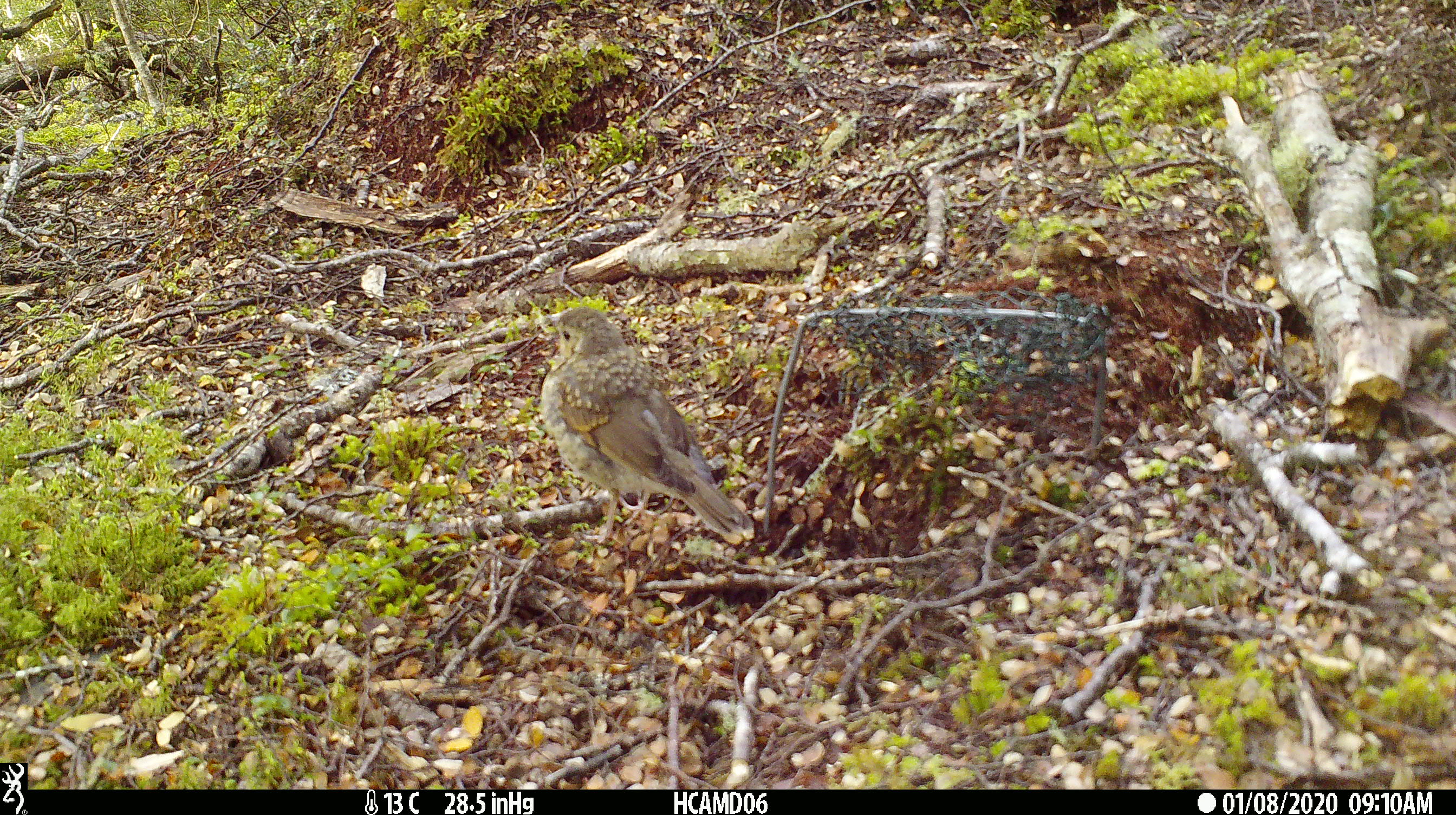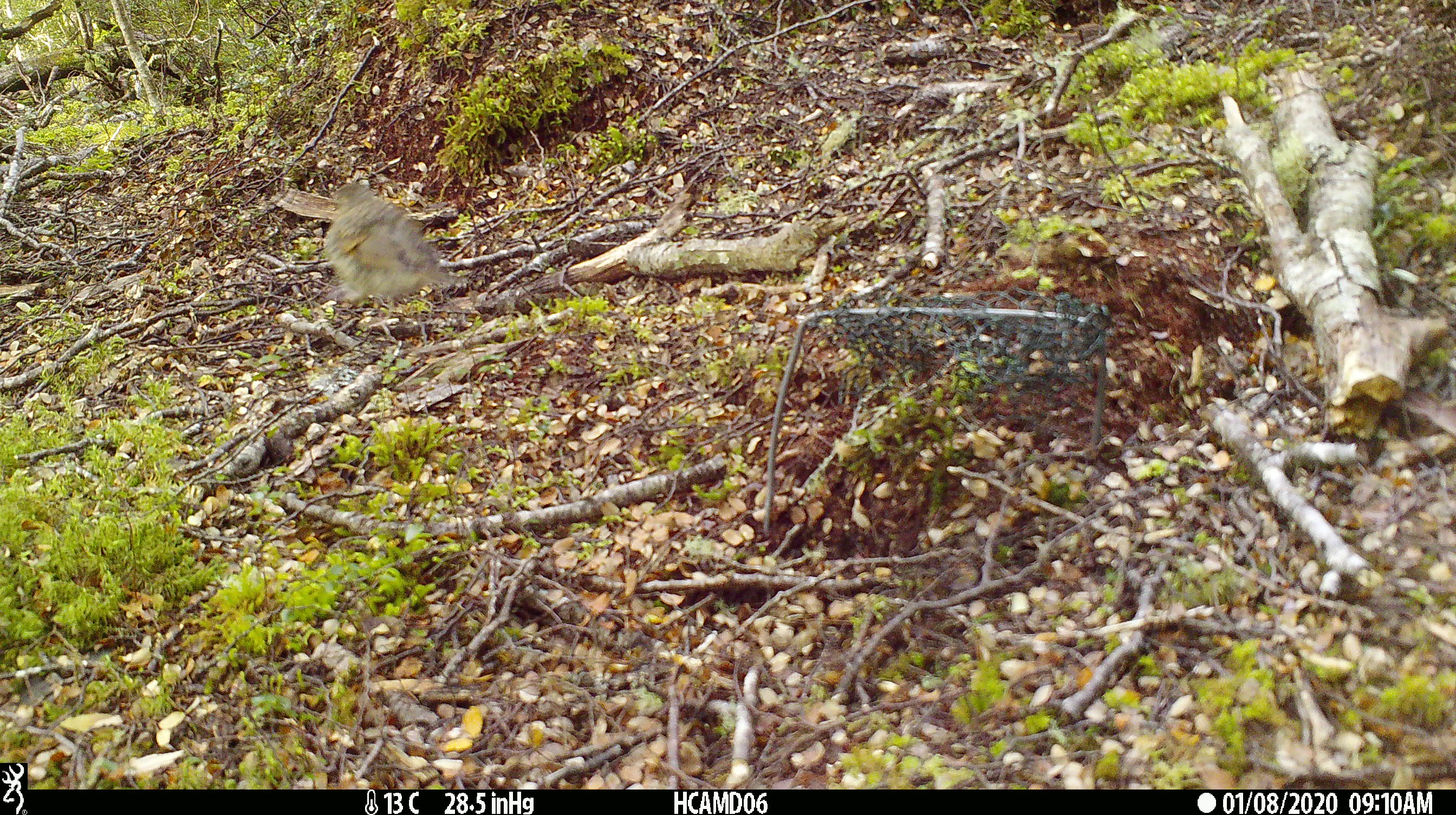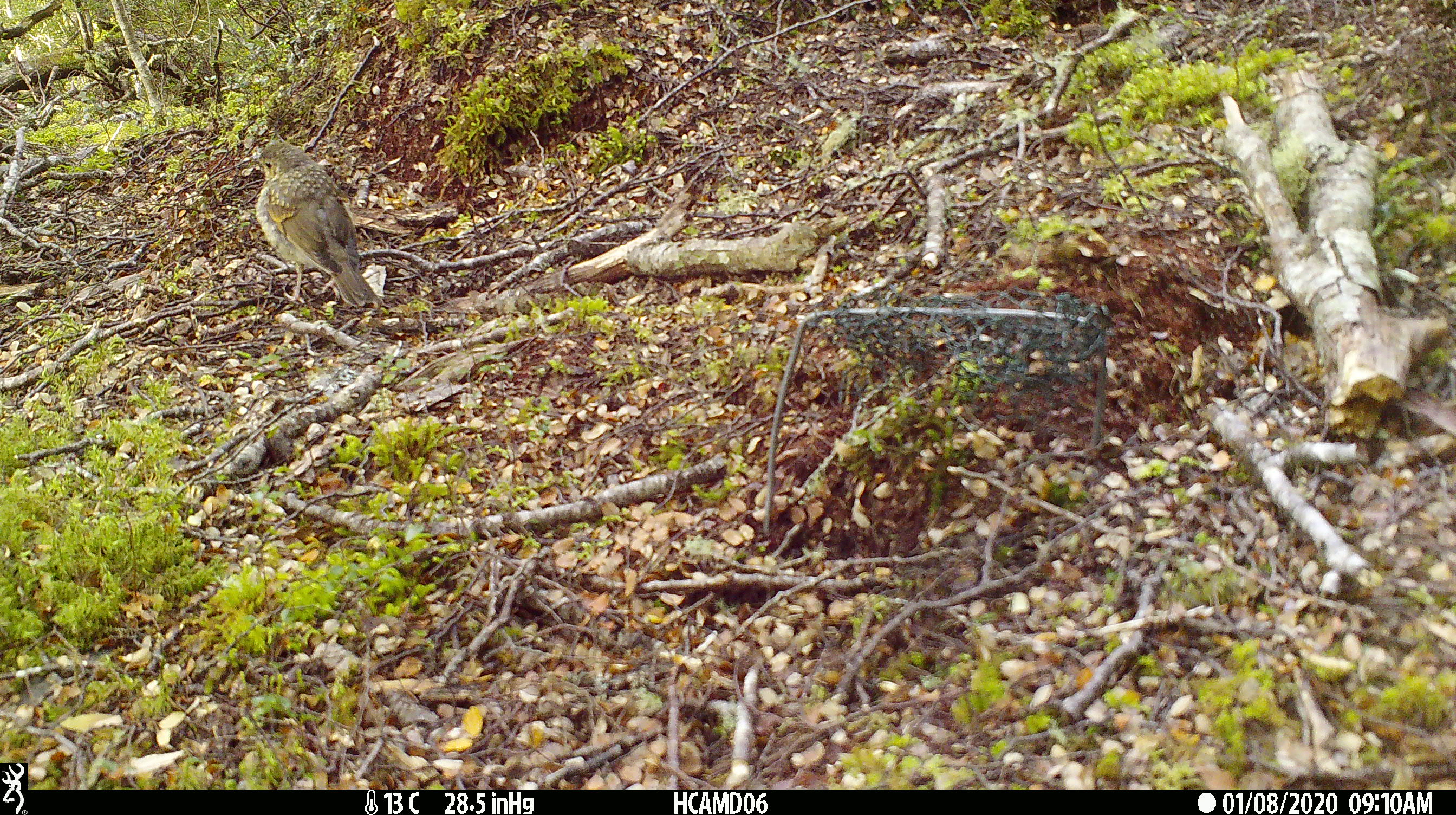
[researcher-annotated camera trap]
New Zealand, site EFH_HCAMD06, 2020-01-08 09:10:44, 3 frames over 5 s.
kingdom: Animalia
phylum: Chordata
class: Aves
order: Passeriformes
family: Turdidae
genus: Turdus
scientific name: Turdus philomelos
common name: song thrush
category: thrush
Thrush (song thrush) (Turdus philomelos).